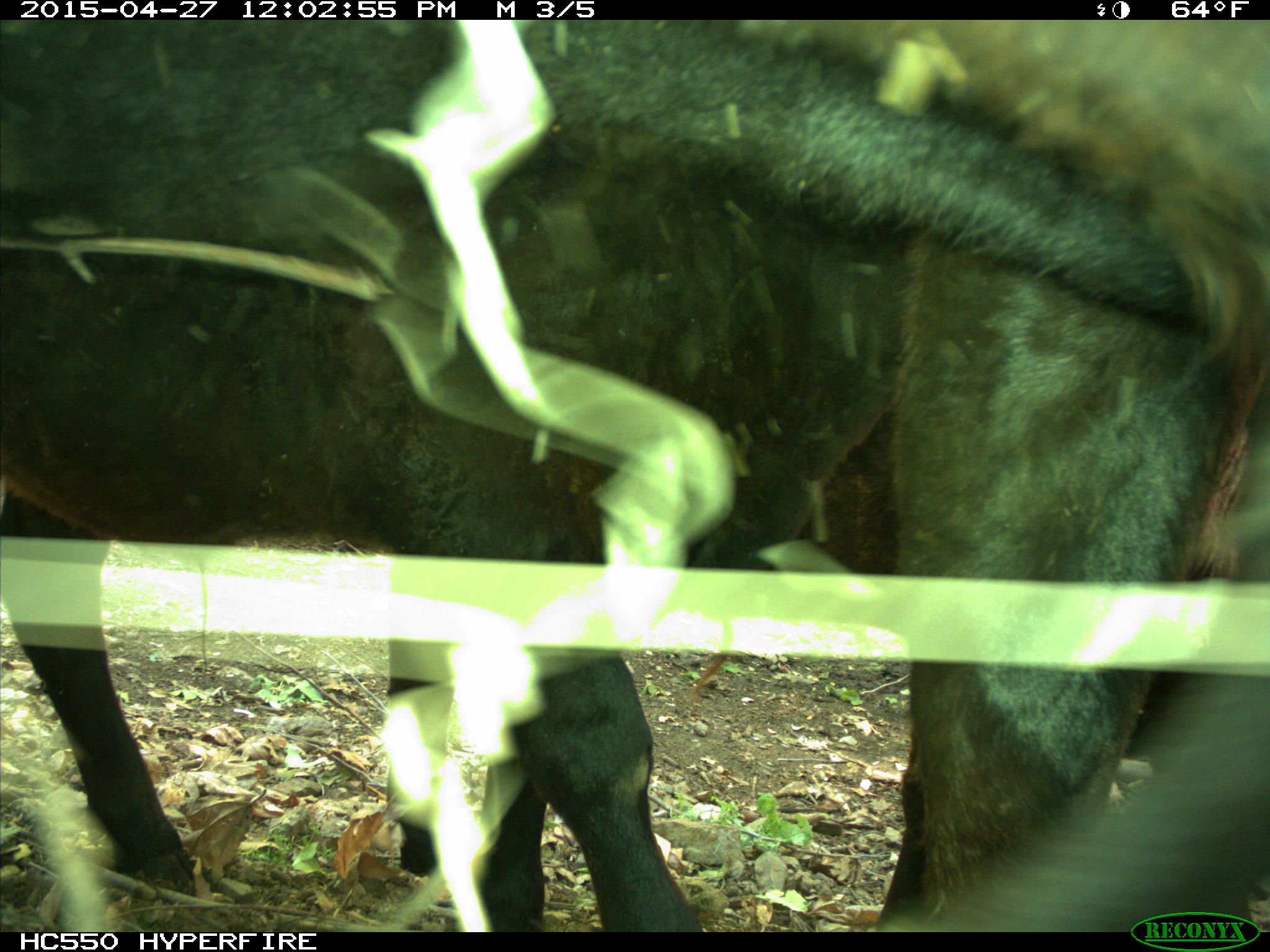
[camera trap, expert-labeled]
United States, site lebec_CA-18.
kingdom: Animalia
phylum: Chordata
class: Mammalia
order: Artiodactyla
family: Bovidae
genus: Bos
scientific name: Bos taurus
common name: domestic cow